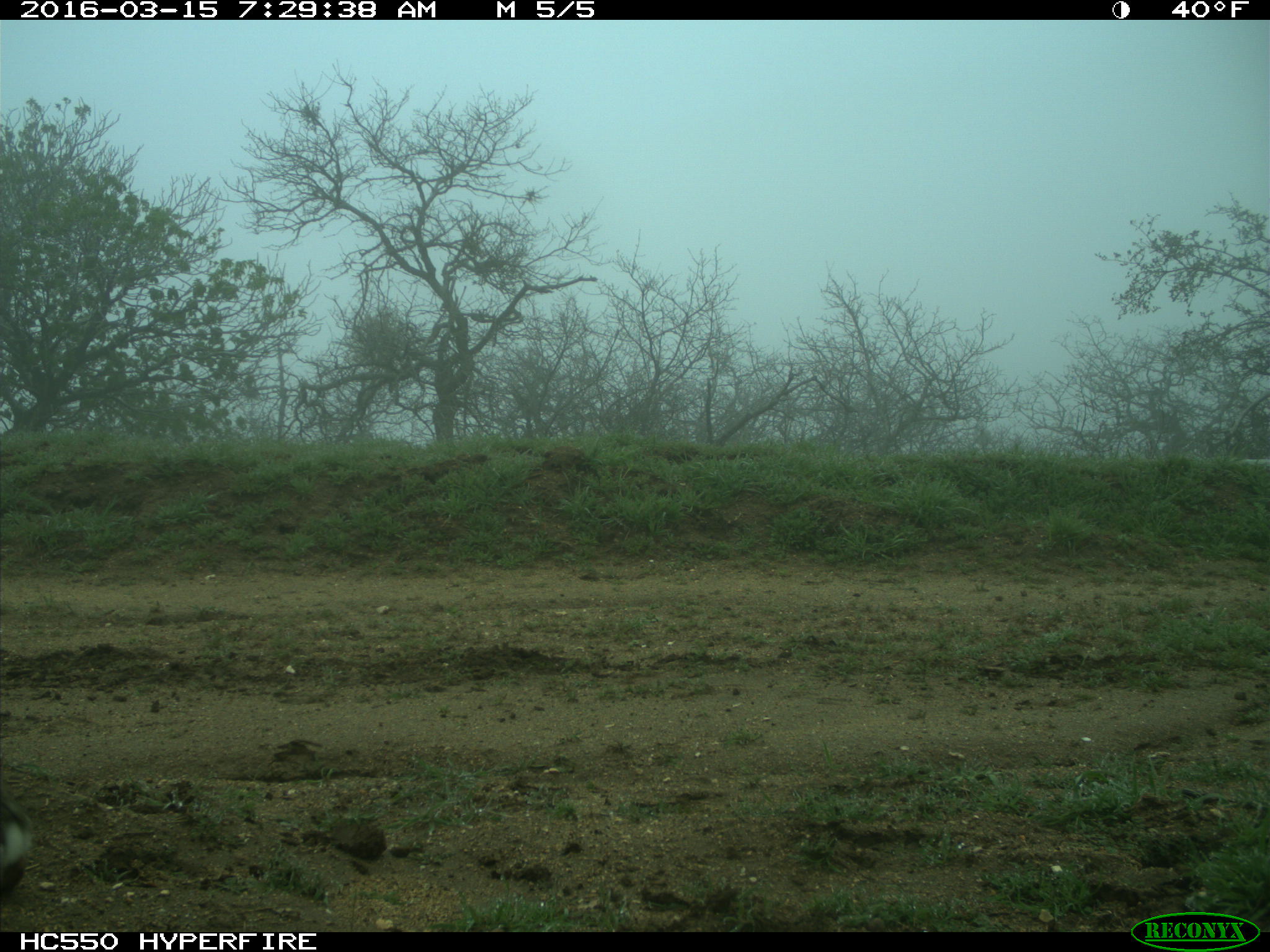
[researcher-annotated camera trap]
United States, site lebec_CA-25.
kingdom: Animalia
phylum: Chordata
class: Mammalia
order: Lagomorpha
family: Leporidae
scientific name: Leporidae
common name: rabbits and hares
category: unidentified rabbit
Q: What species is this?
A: Unidentified rabbit (rabbits and hares) (Leporidae).